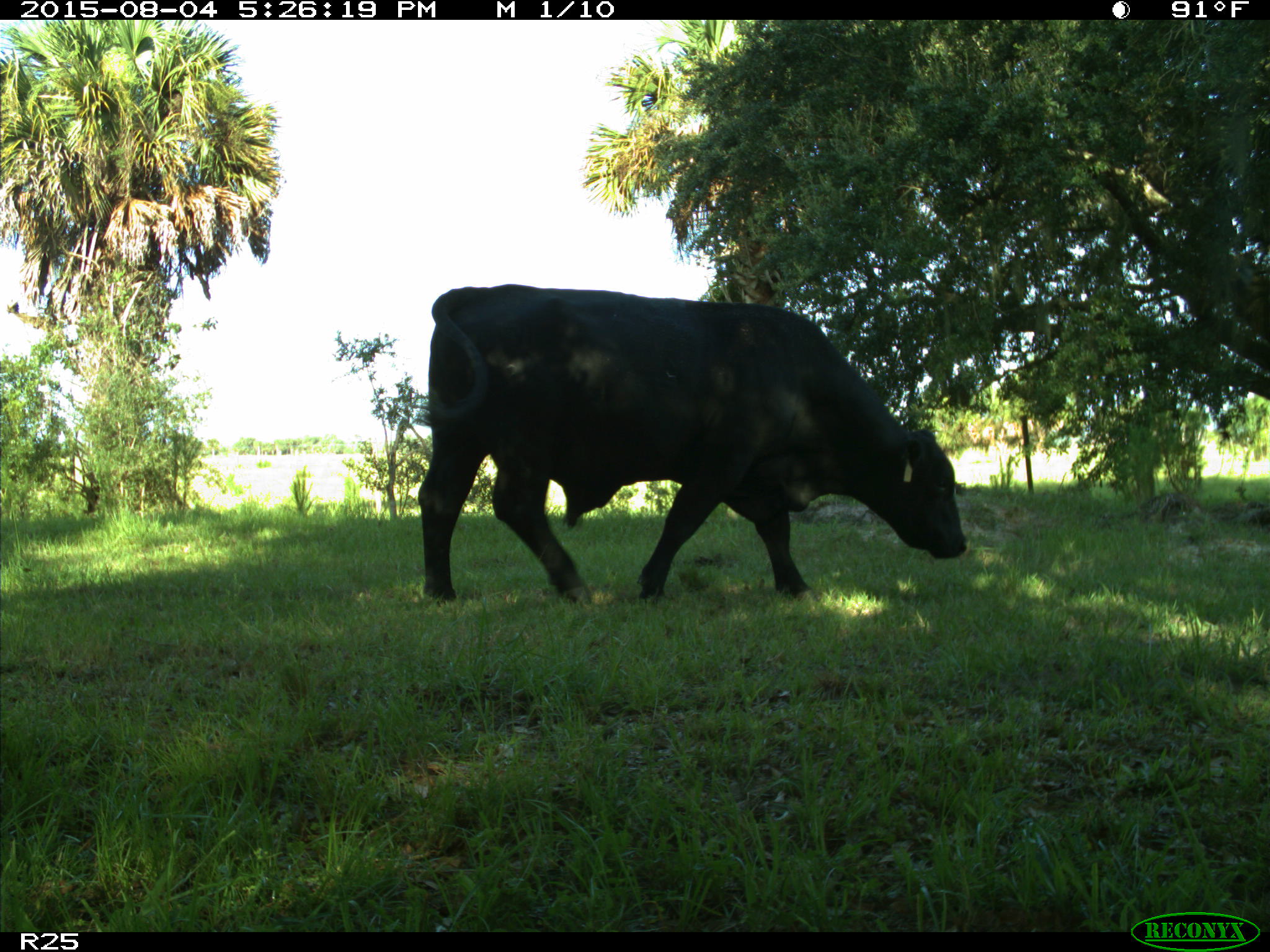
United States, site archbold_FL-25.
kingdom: Animalia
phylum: Chordata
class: Mammalia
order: Artiodactyla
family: Bovidae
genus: Bos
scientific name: Bos taurus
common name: domestic cow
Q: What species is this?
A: Bos taurus (domestic cow).